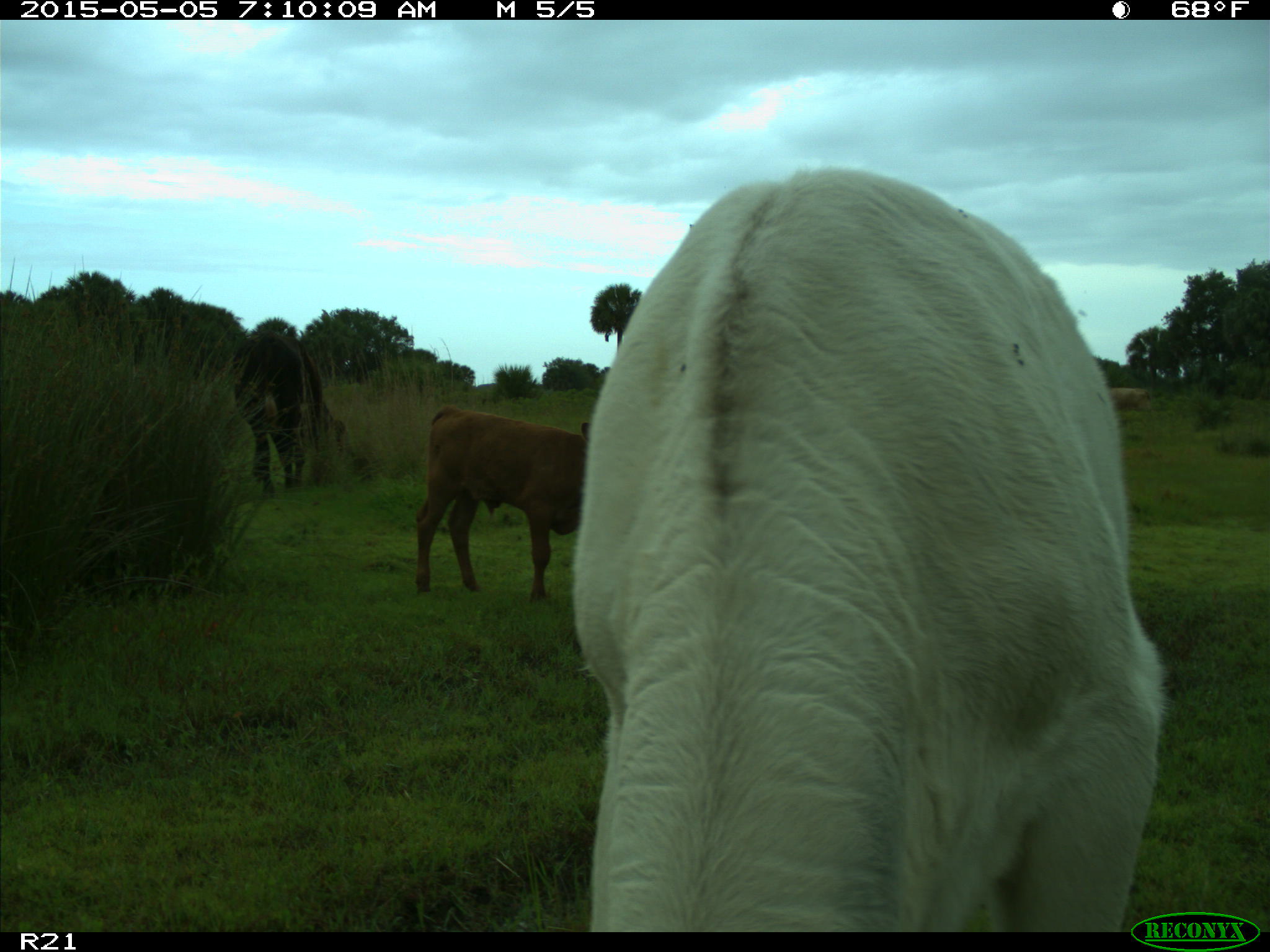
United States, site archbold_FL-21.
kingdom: Animalia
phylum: Chordata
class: Mammalia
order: Artiodactyla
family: Bovidae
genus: Bos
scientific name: Bos taurus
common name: domestic cow